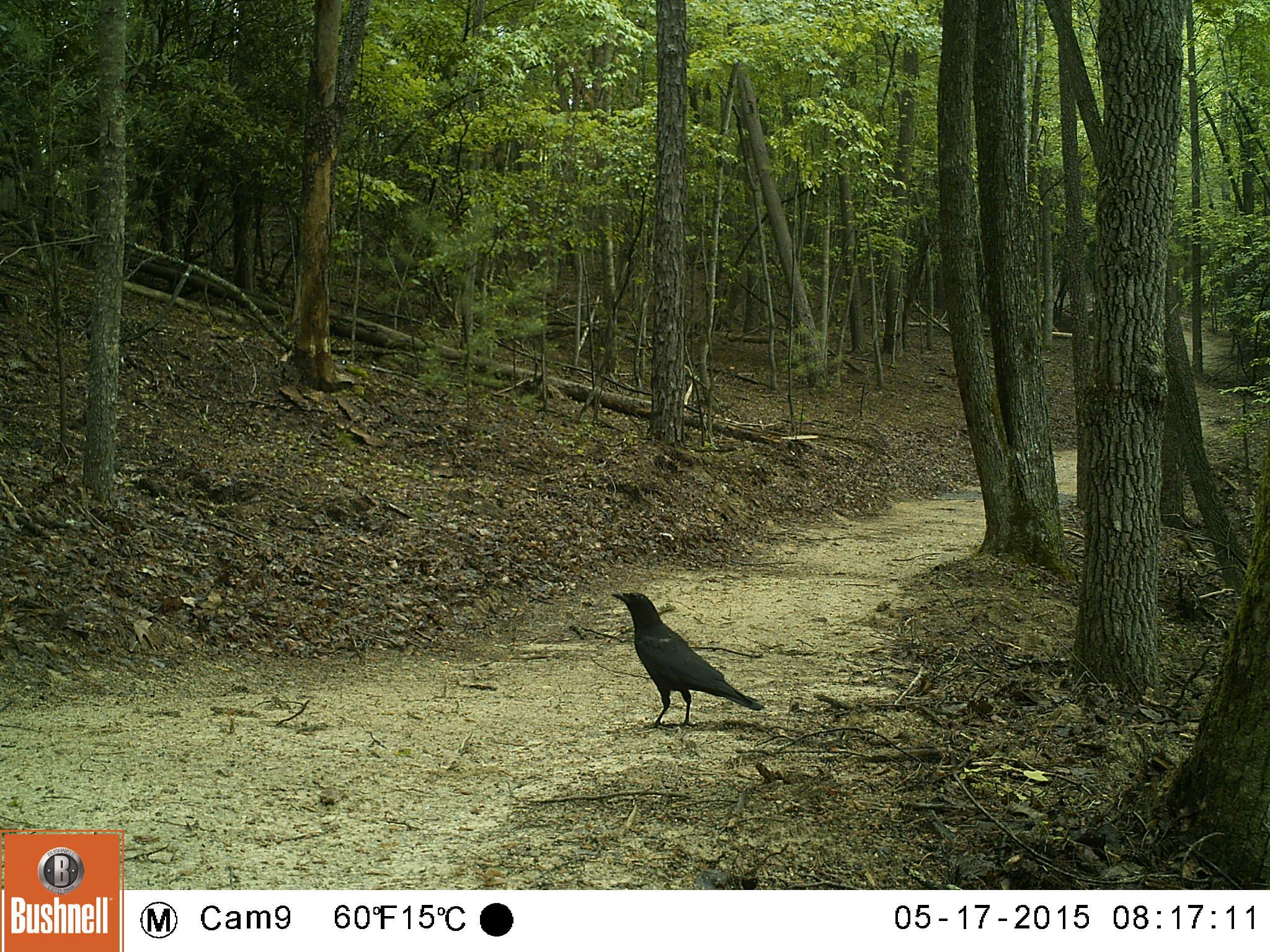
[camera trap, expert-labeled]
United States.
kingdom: Animalia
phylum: Chordata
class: Aves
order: Passeriformes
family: Corvidae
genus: Corvus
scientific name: Corvus brachyrhynchos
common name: american crow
American Crow (Corvus brachyrhynchos).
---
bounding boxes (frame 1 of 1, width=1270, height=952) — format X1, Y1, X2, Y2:
American Crow: 602, 576, 768, 728